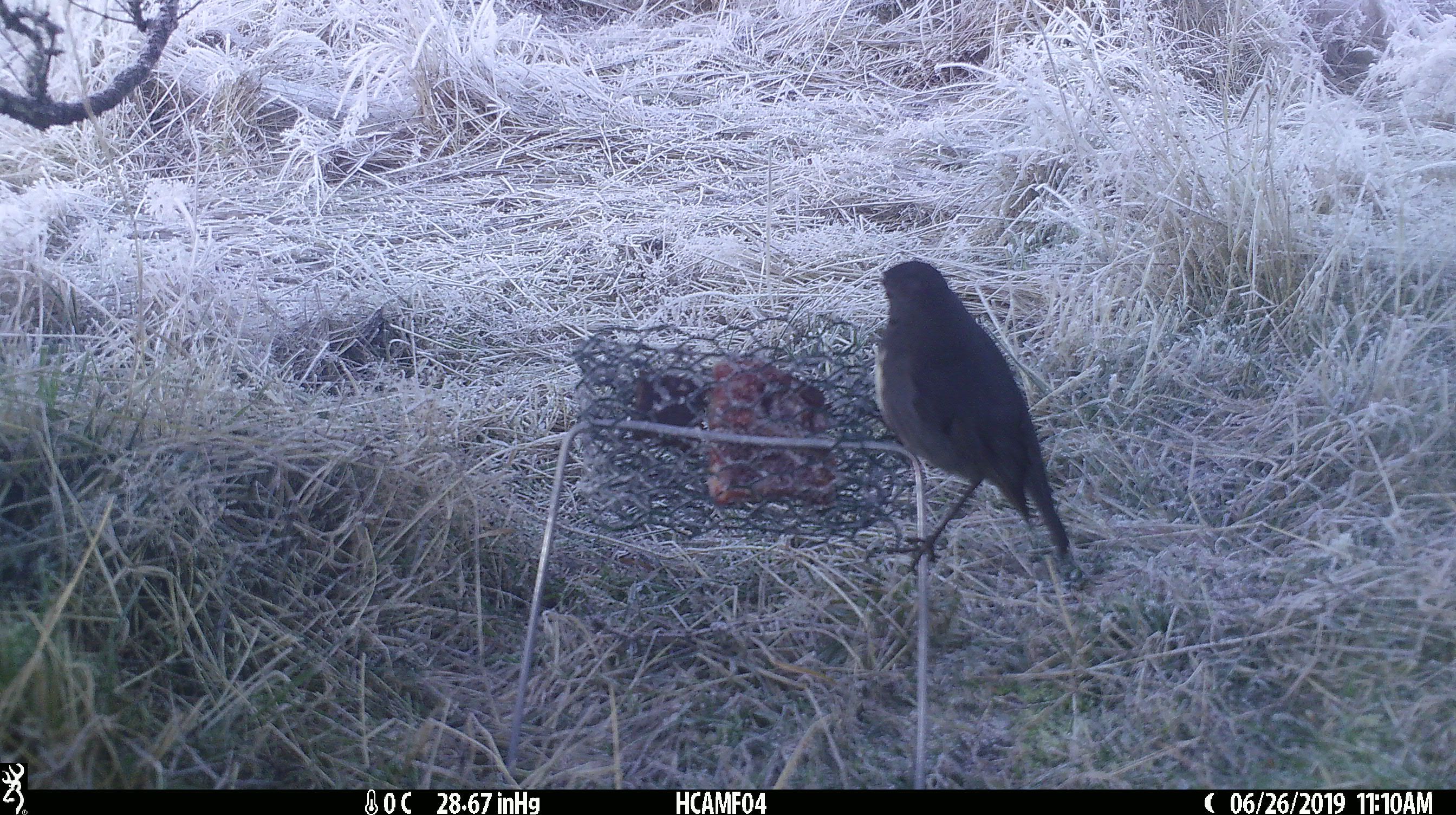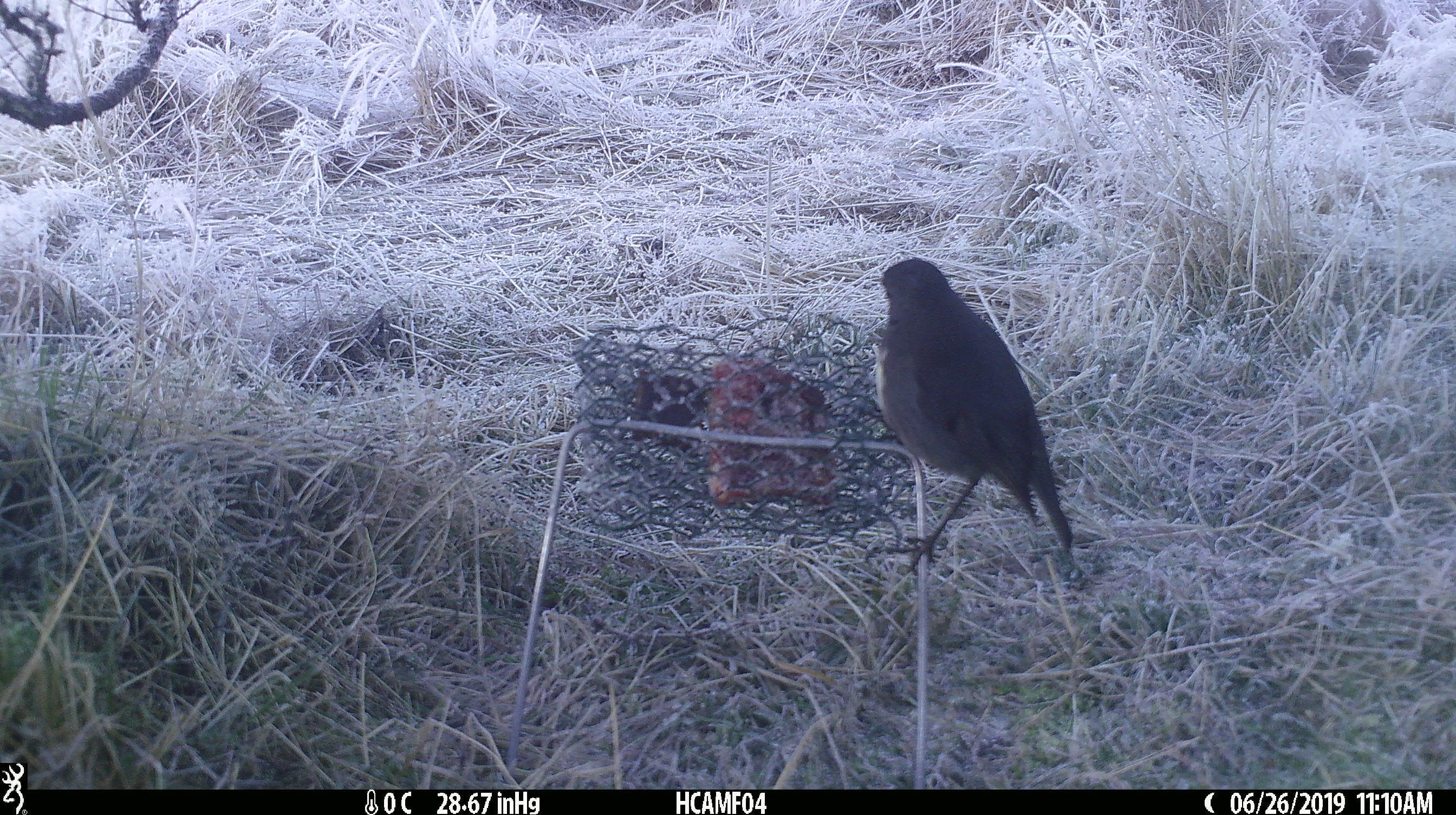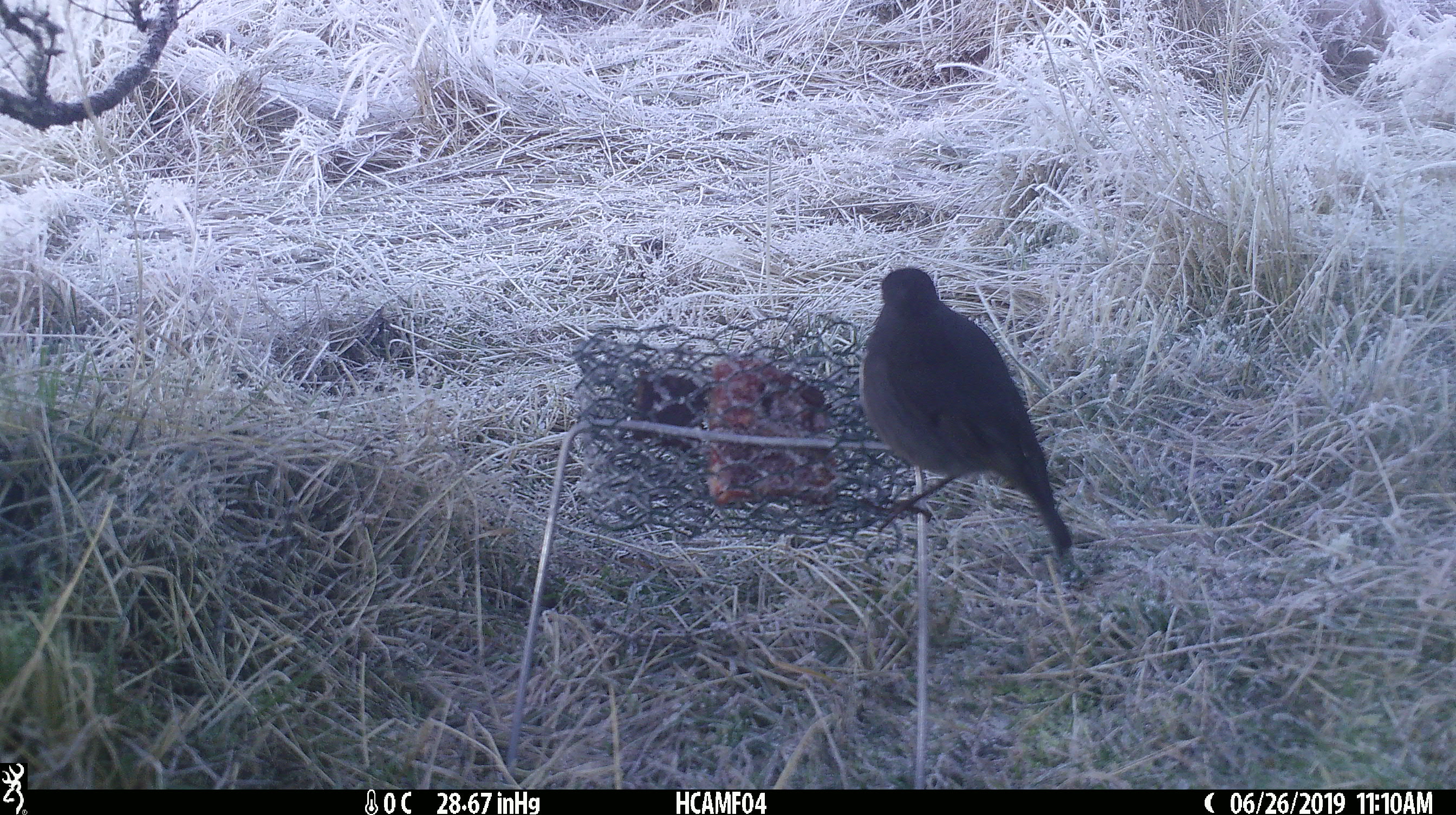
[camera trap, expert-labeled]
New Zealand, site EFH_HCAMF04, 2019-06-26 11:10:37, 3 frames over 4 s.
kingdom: Animalia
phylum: Chordata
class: Aves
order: Passeriformes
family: Petroicidae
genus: Petroica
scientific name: Petroica australis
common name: new zealand robin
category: robin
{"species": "robin (new zealand robin) (Petroica australis)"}